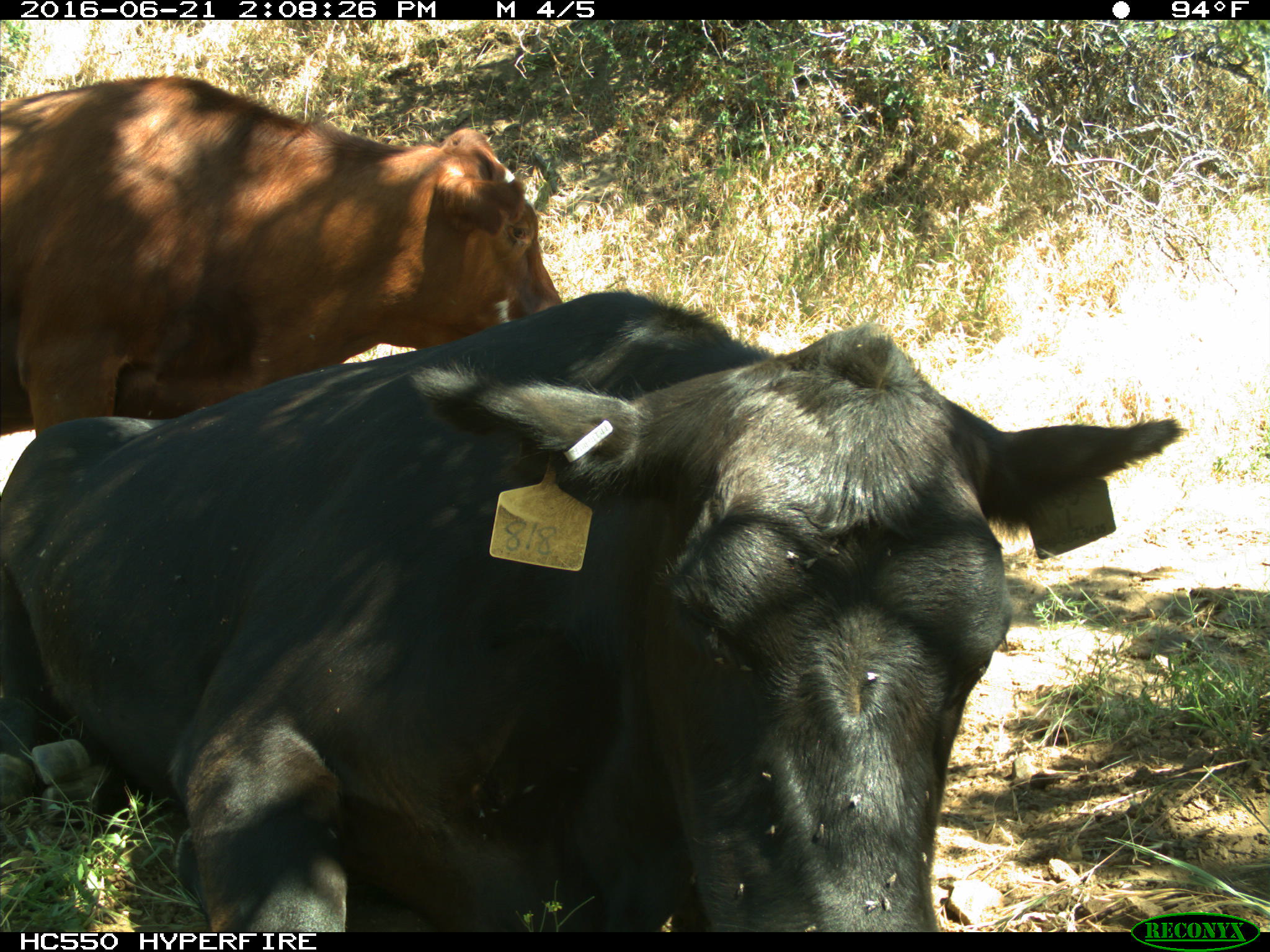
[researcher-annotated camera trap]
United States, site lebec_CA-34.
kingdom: Animalia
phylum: Chordata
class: Mammalia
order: Artiodactyla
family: Bovidae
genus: Bos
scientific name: Bos taurus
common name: domestic cow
Bos taurus (domestic cow).